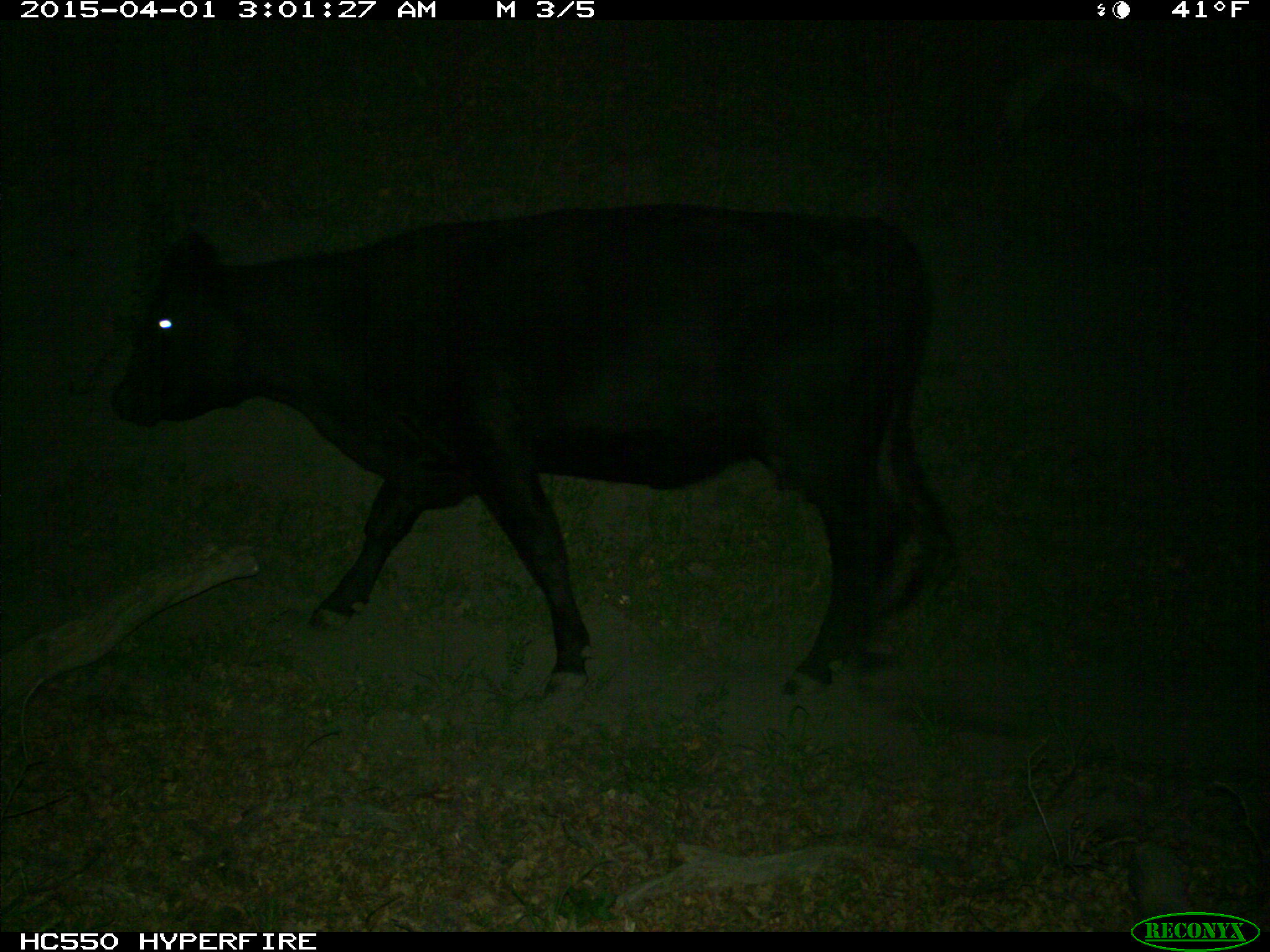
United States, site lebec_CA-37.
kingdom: Animalia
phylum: Chordata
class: Mammalia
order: Artiodactyla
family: Bovidae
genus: Bos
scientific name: Bos taurus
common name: domestic cow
Bos taurus (domestic cow).